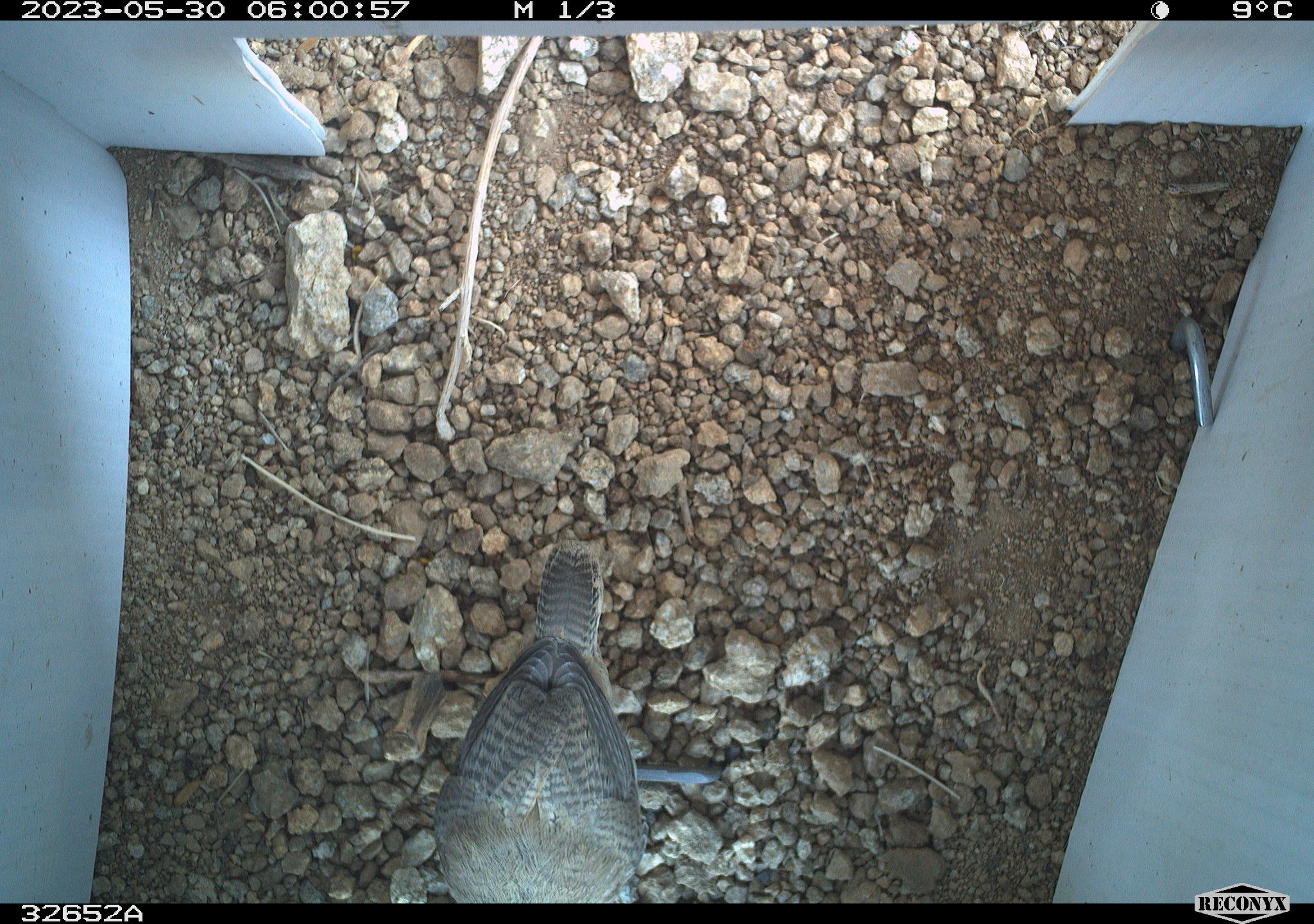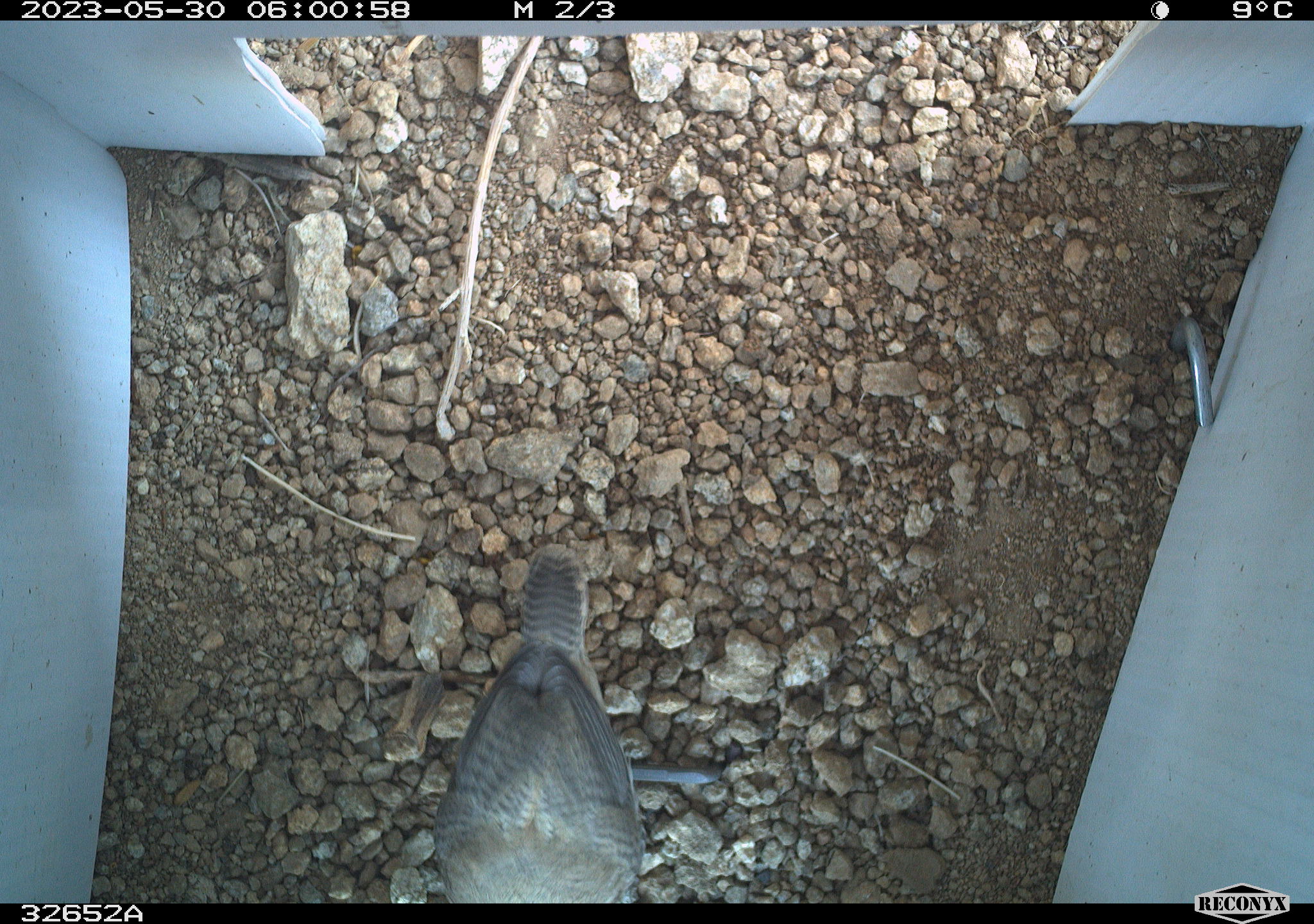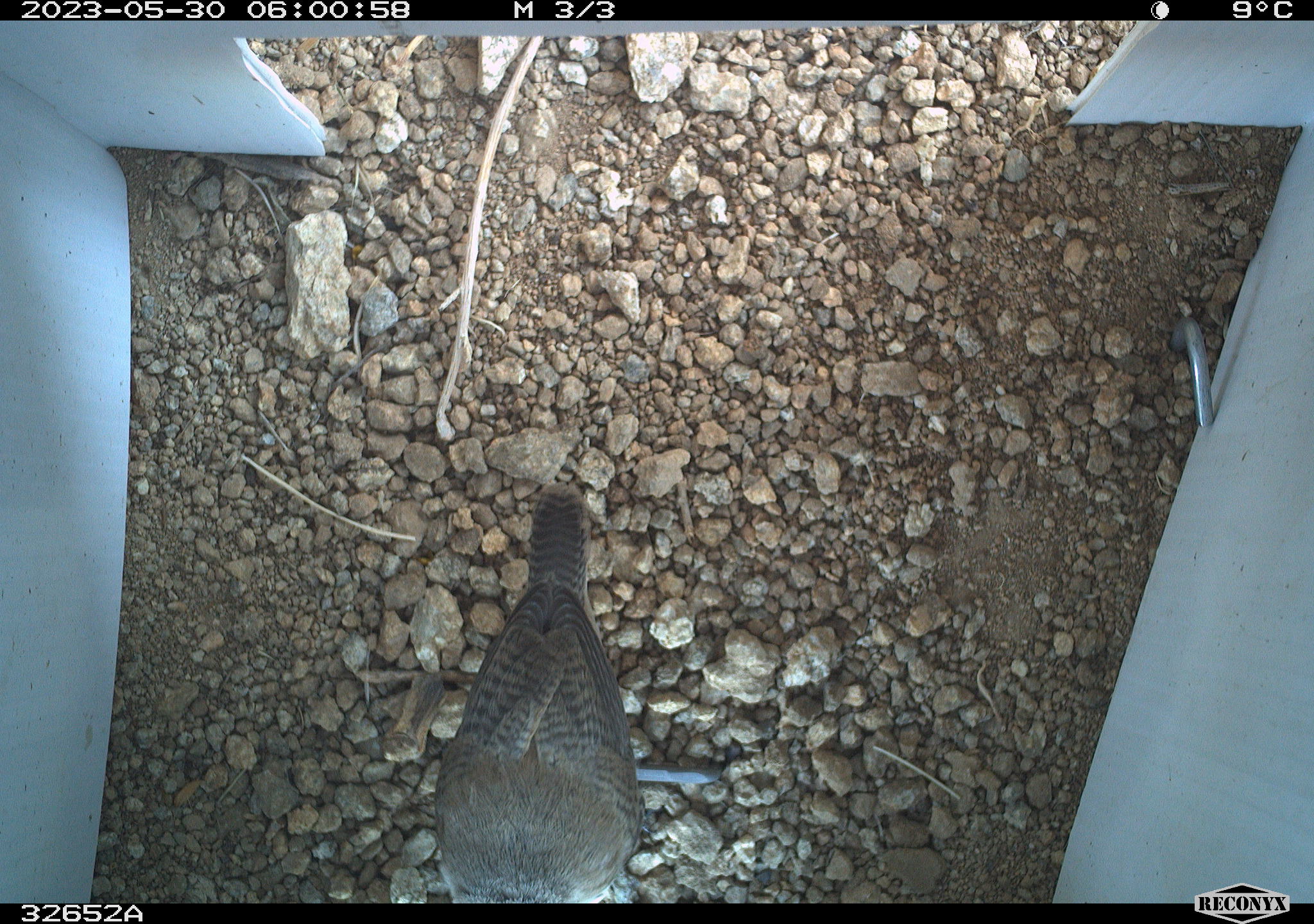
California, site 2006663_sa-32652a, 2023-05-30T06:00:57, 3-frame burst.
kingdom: Animalia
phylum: Chordata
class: Aves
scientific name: Aves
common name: bird